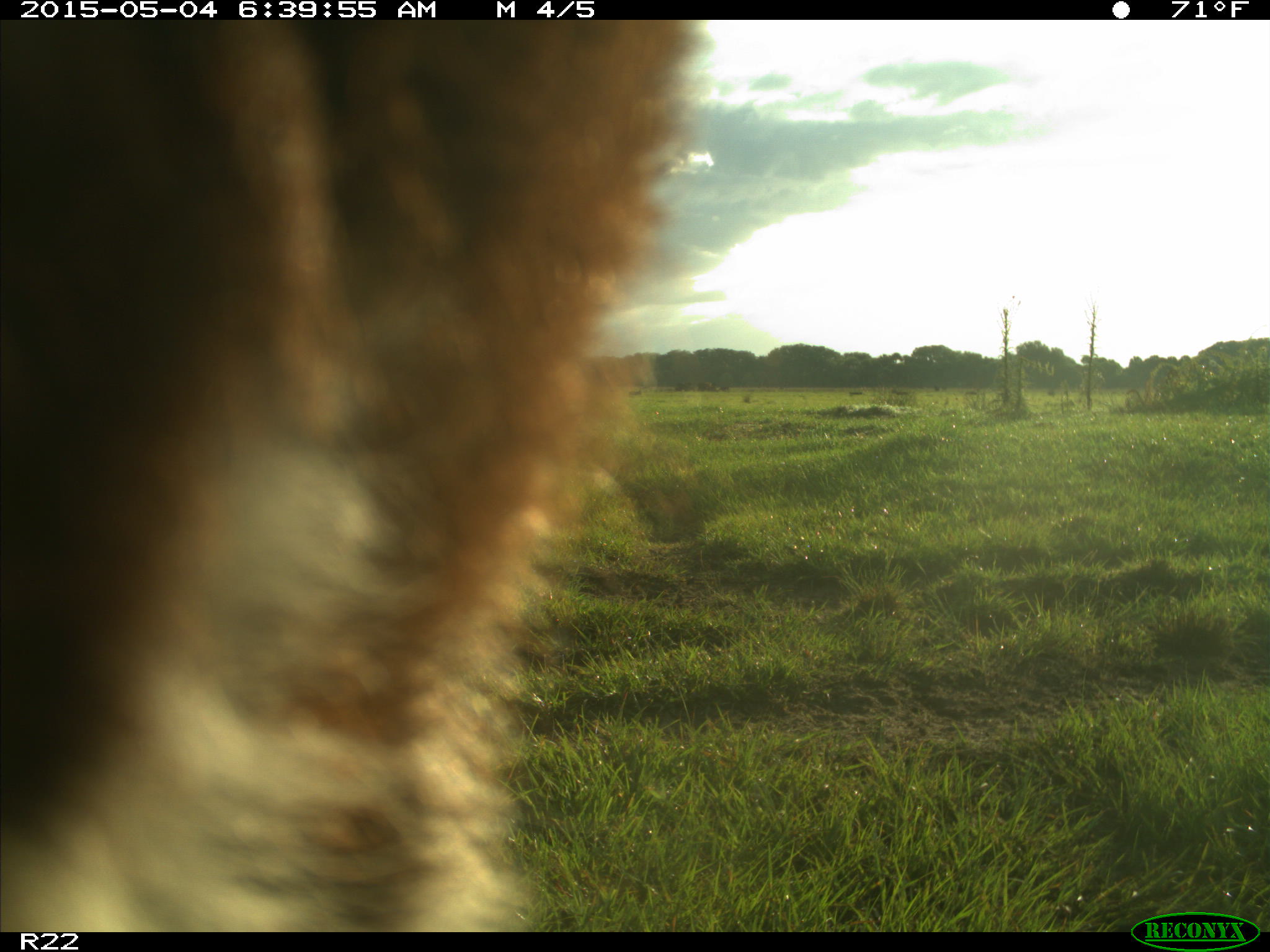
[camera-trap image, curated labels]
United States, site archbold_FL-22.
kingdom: Animalia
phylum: Chordata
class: Mammalia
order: Artiodactyla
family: Bovidae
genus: Bos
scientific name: Bos taurus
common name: domestic cow